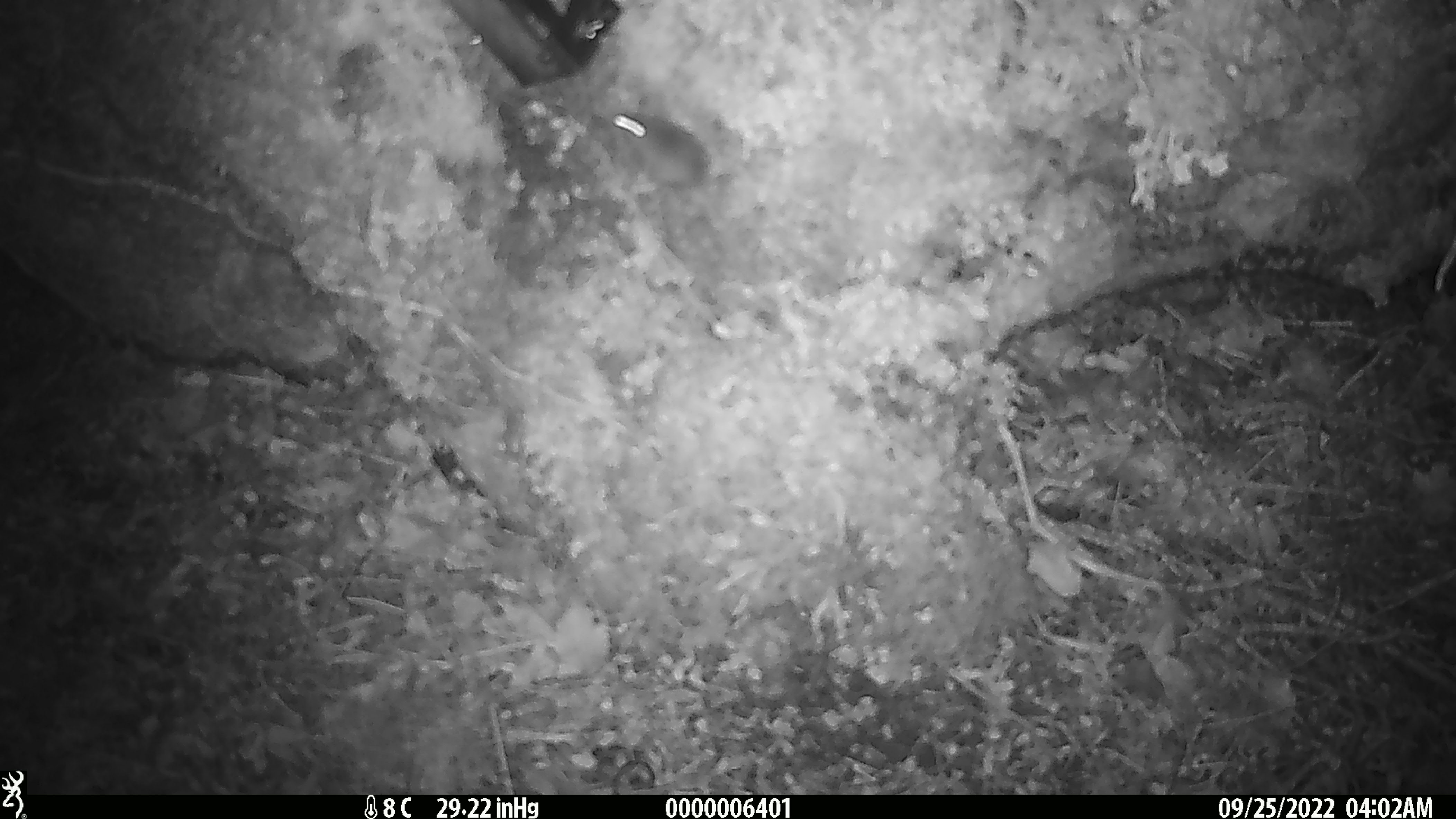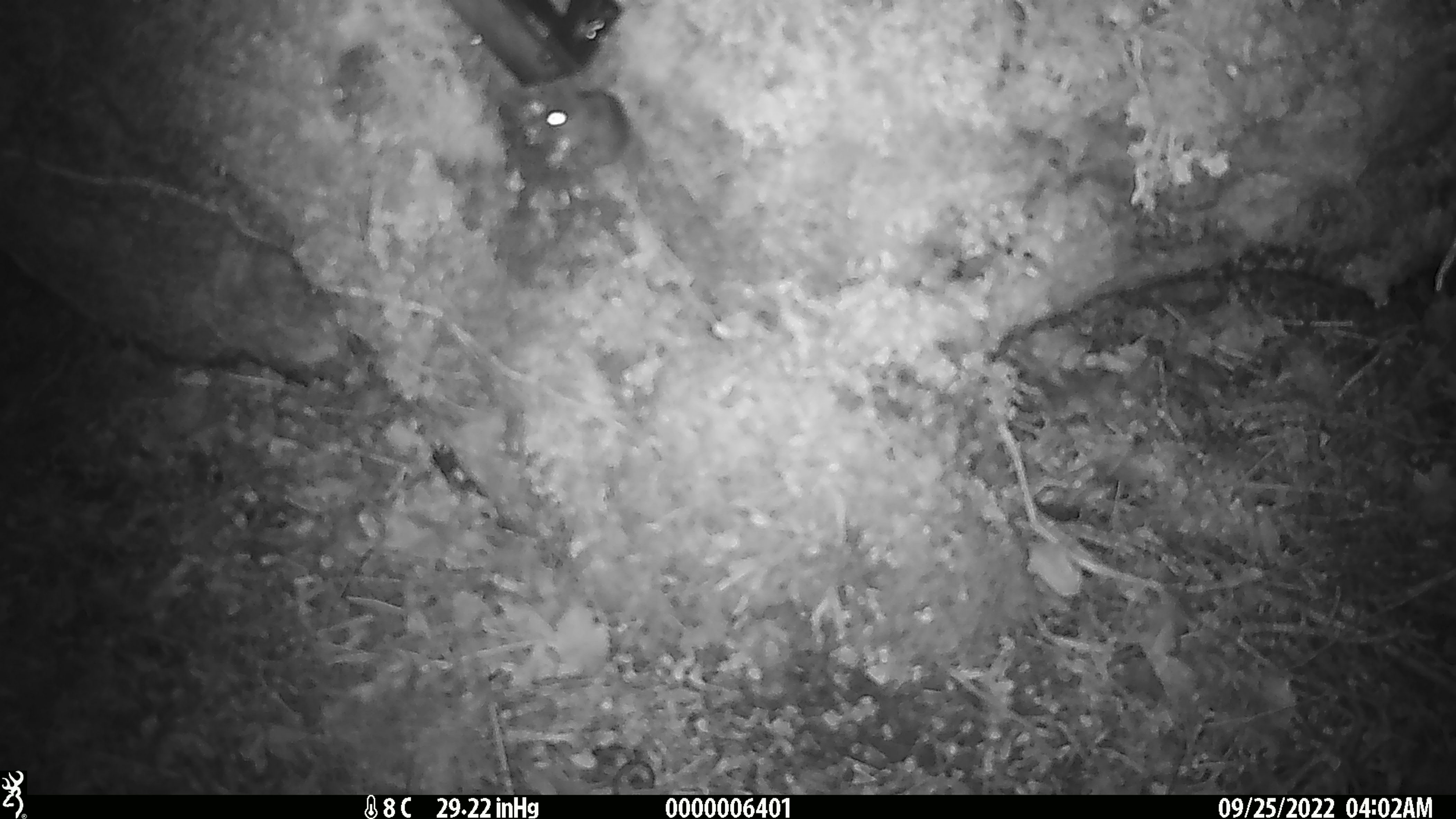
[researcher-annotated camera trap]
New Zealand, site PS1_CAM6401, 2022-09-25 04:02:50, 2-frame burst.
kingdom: Animalia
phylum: Chordata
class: Mammalia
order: Rodentia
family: Muridae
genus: Mus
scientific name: Mus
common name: mouse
Mouse (Mus).